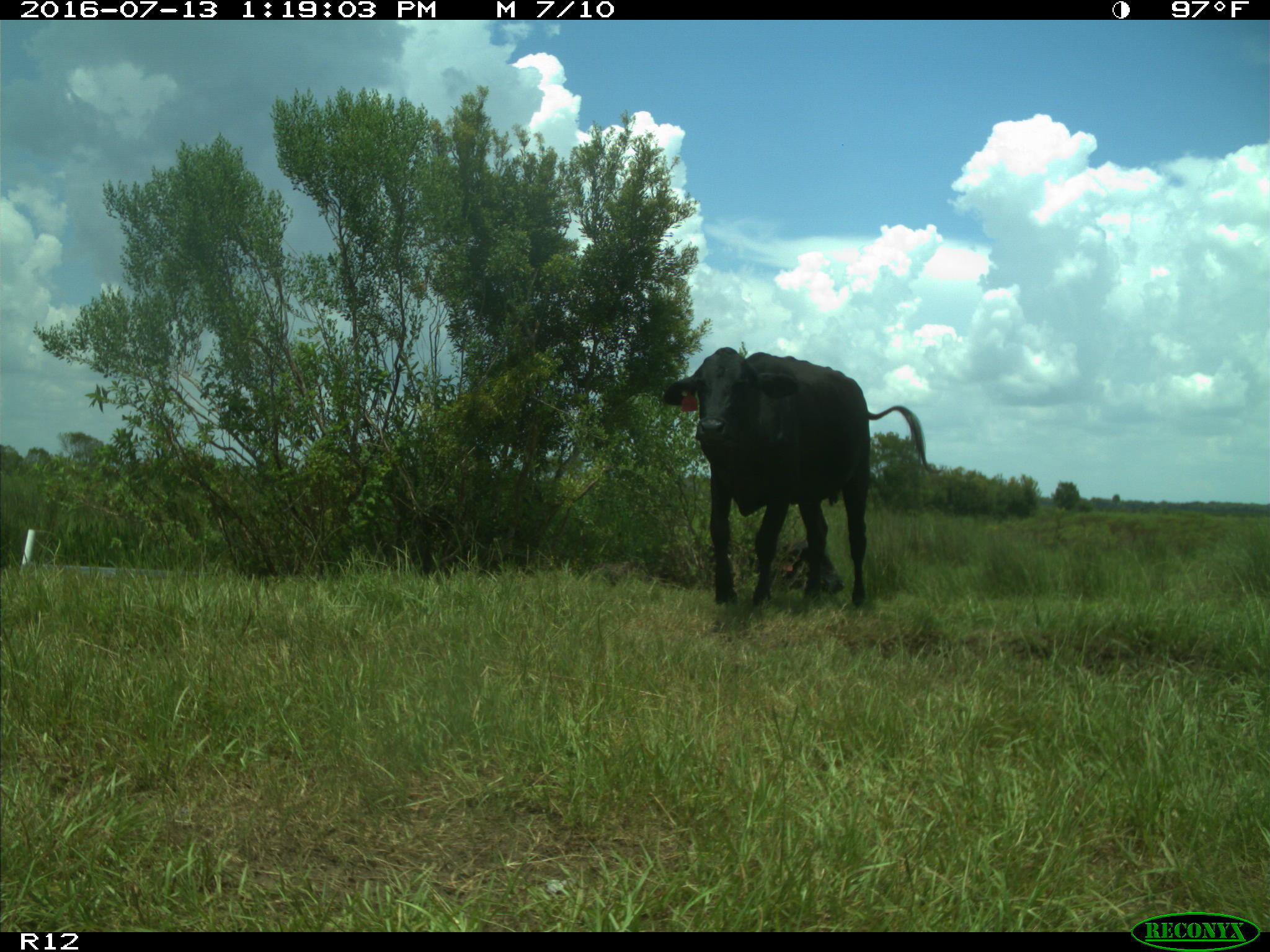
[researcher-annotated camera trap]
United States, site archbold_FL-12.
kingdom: Animalia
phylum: Chordata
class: Mammalia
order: Artiodactyla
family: Bovidae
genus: Bos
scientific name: Bos taurus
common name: domestic cow